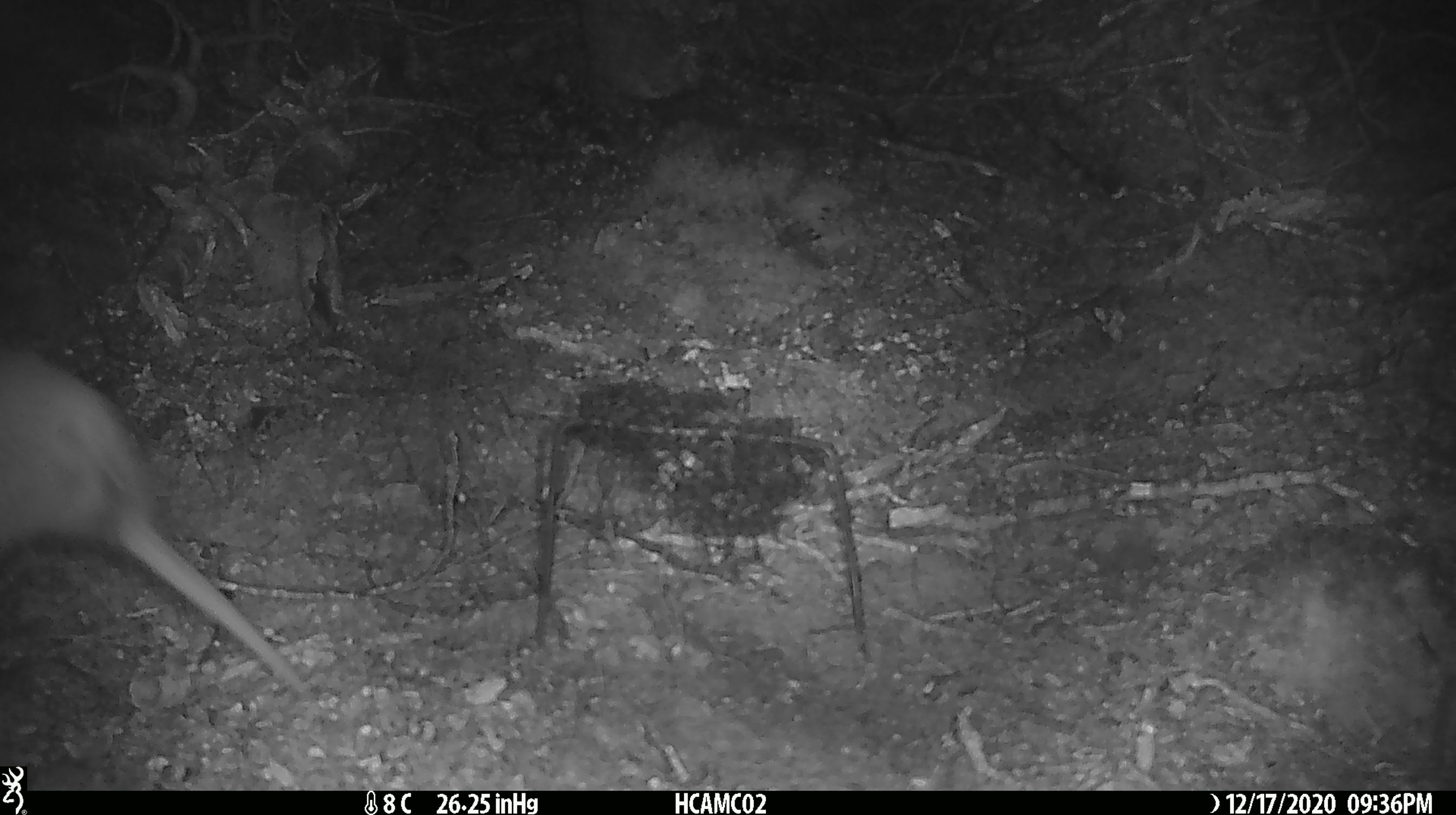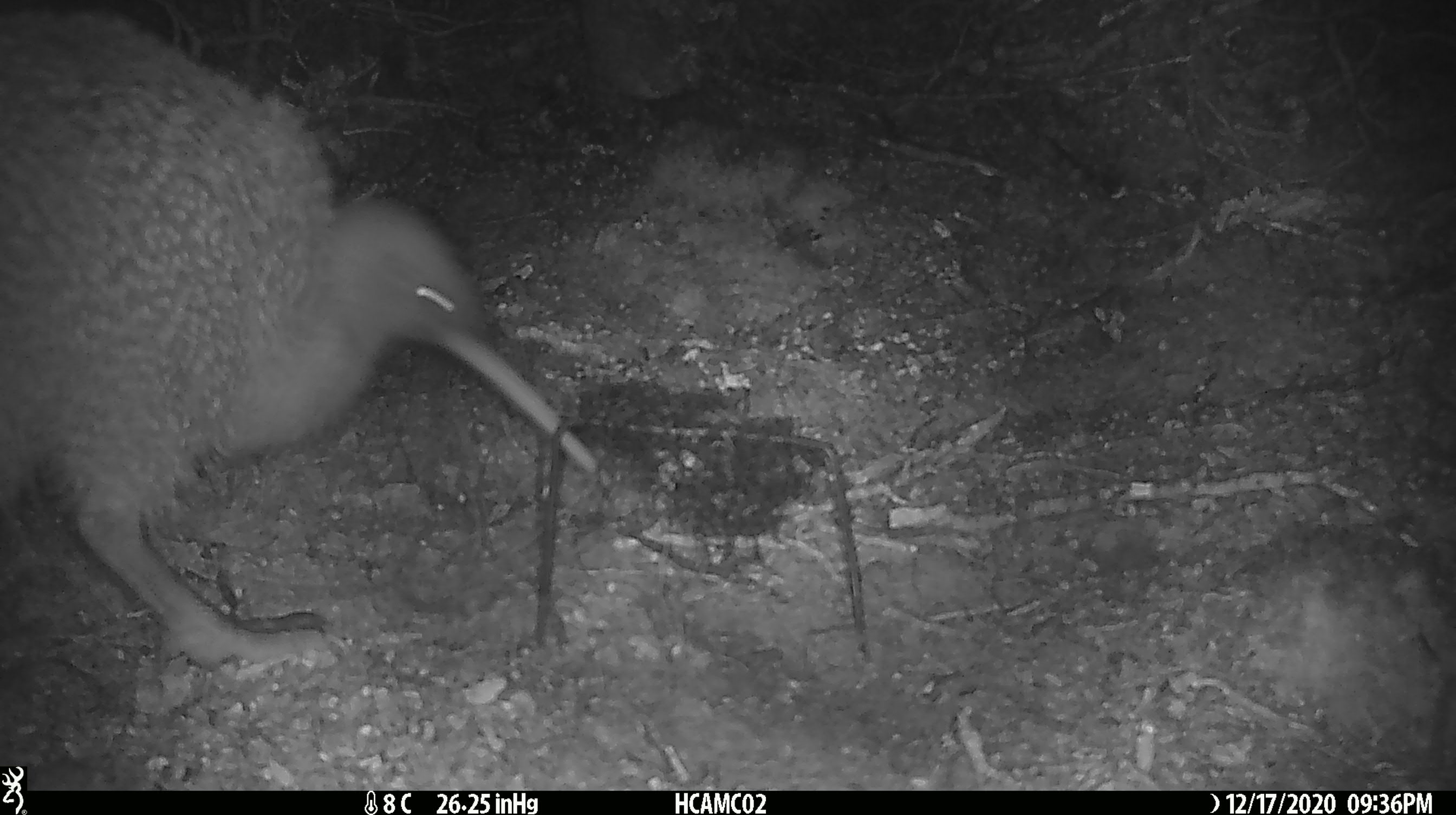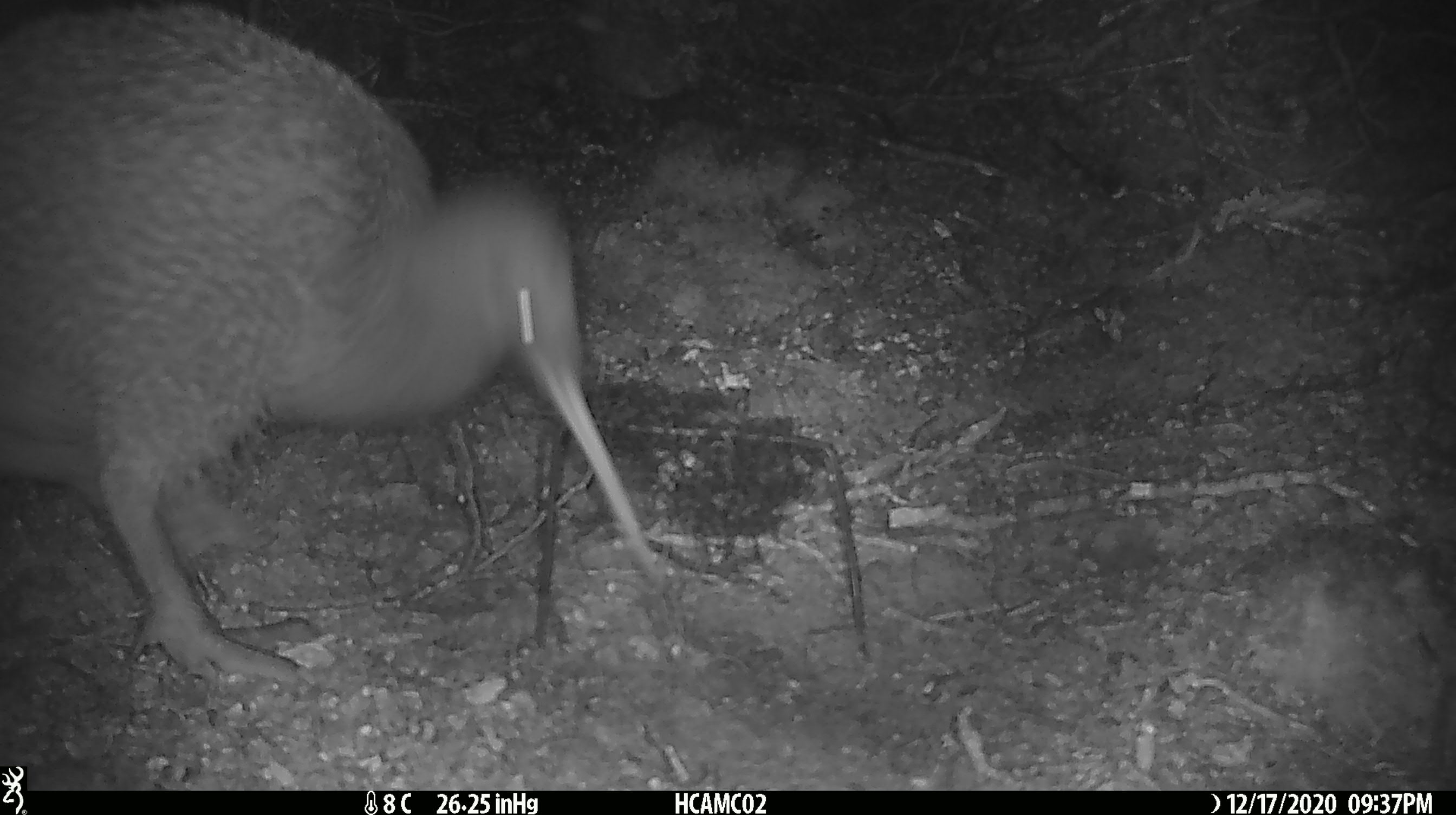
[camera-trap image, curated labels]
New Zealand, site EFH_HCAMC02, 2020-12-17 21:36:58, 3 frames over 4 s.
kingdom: Animalia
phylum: Chordata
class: Aves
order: Apterygiformes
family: Apterygidae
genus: Apteryx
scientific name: Apteryx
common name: kiwi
Kiwi (Apteryx).